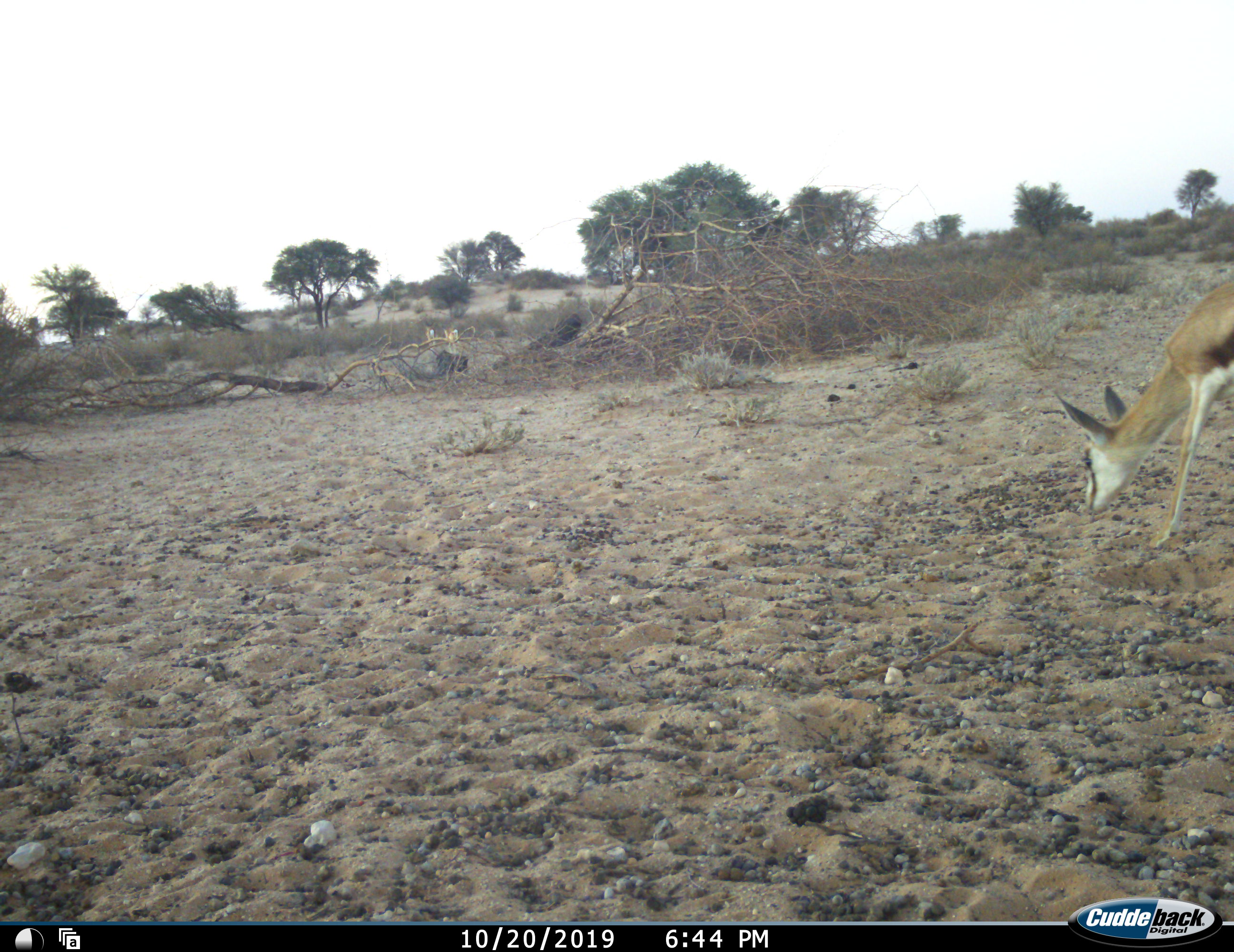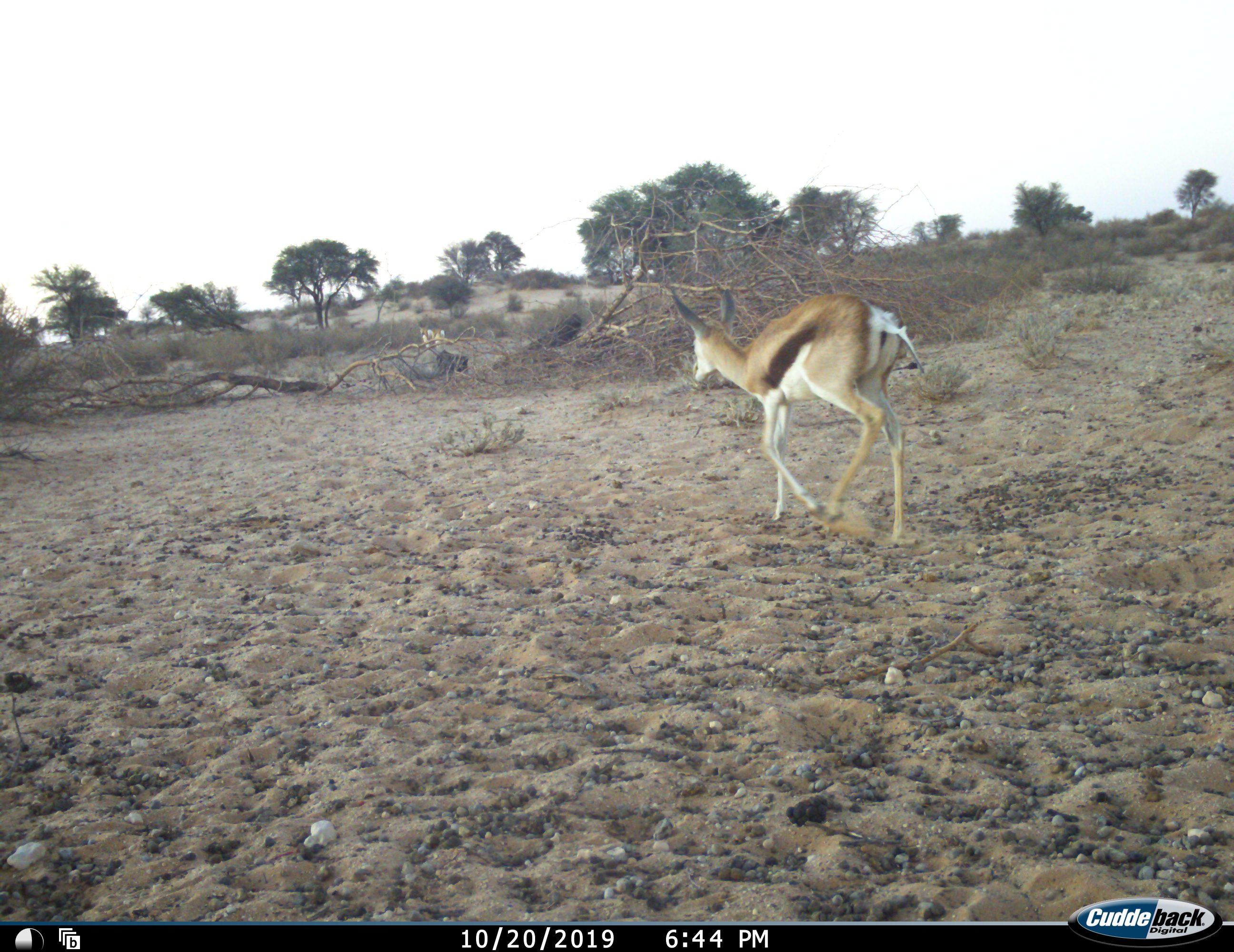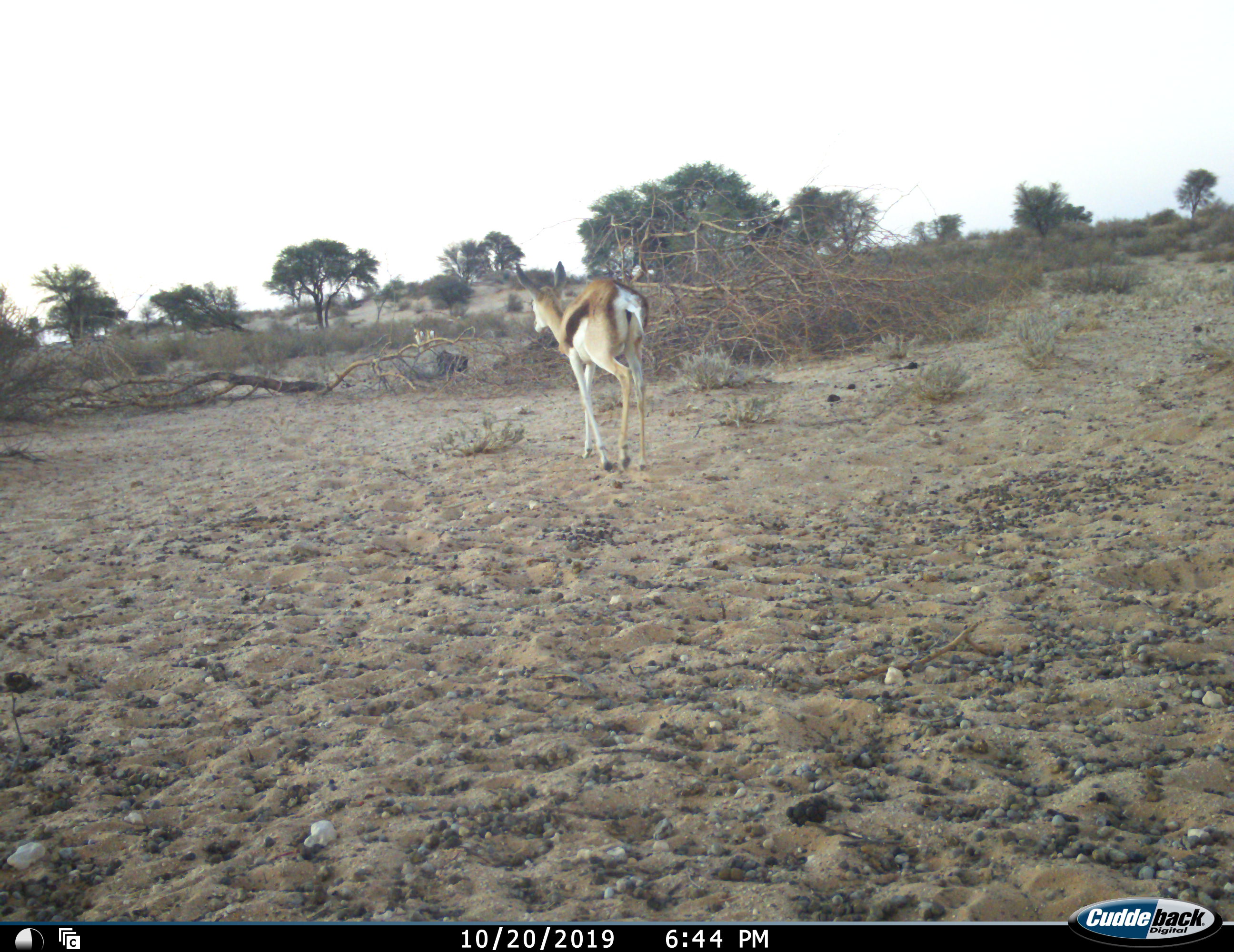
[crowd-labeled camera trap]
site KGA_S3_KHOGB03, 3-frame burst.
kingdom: Animalia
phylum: Chordata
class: Mammalia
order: Artiodactyla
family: Bovidae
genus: Antidorcas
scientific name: Antidorcas marsupialis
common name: springbok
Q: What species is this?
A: Springbok (Antidorcas marsupialis).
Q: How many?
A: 3.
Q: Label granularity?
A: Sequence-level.